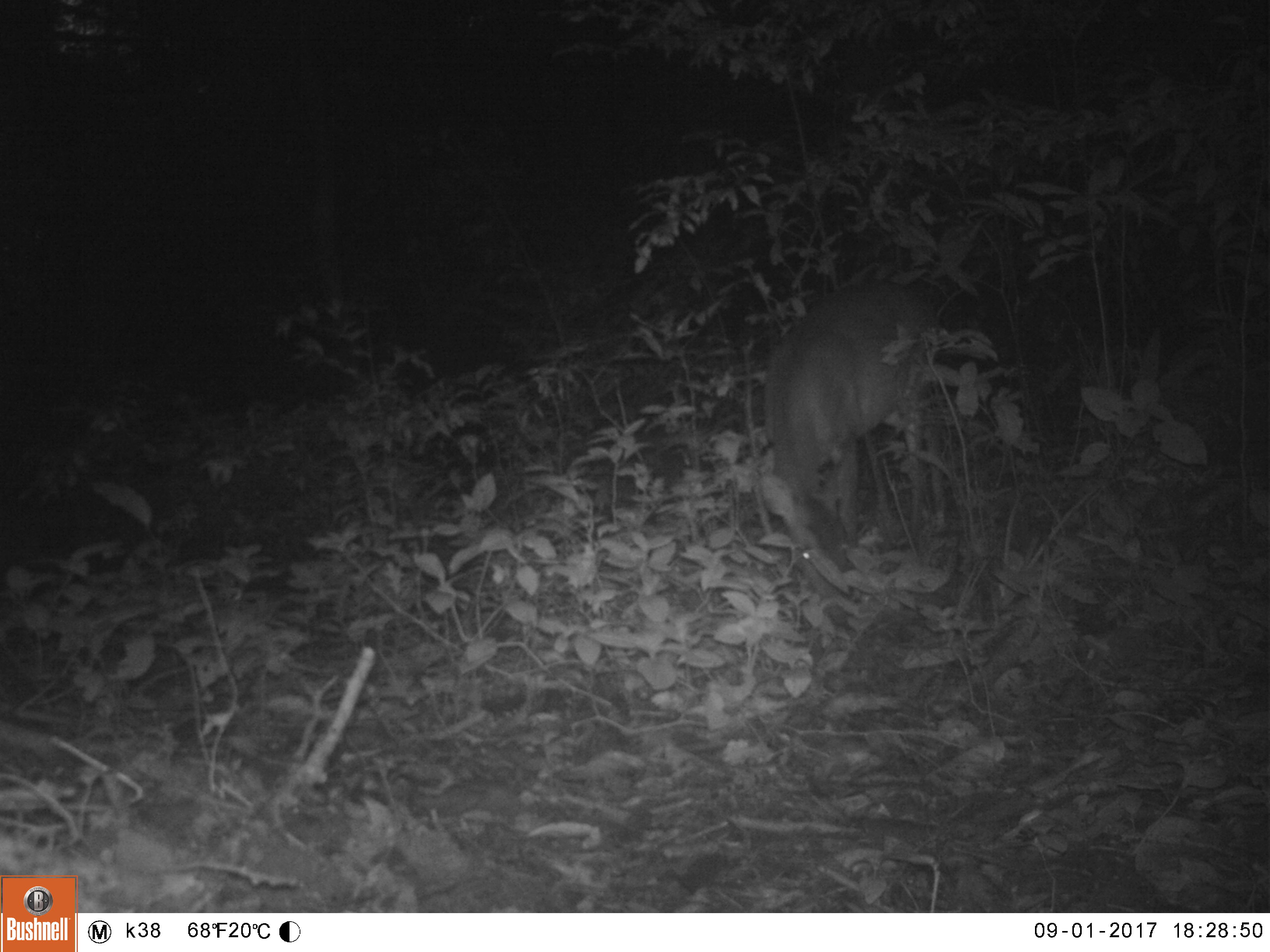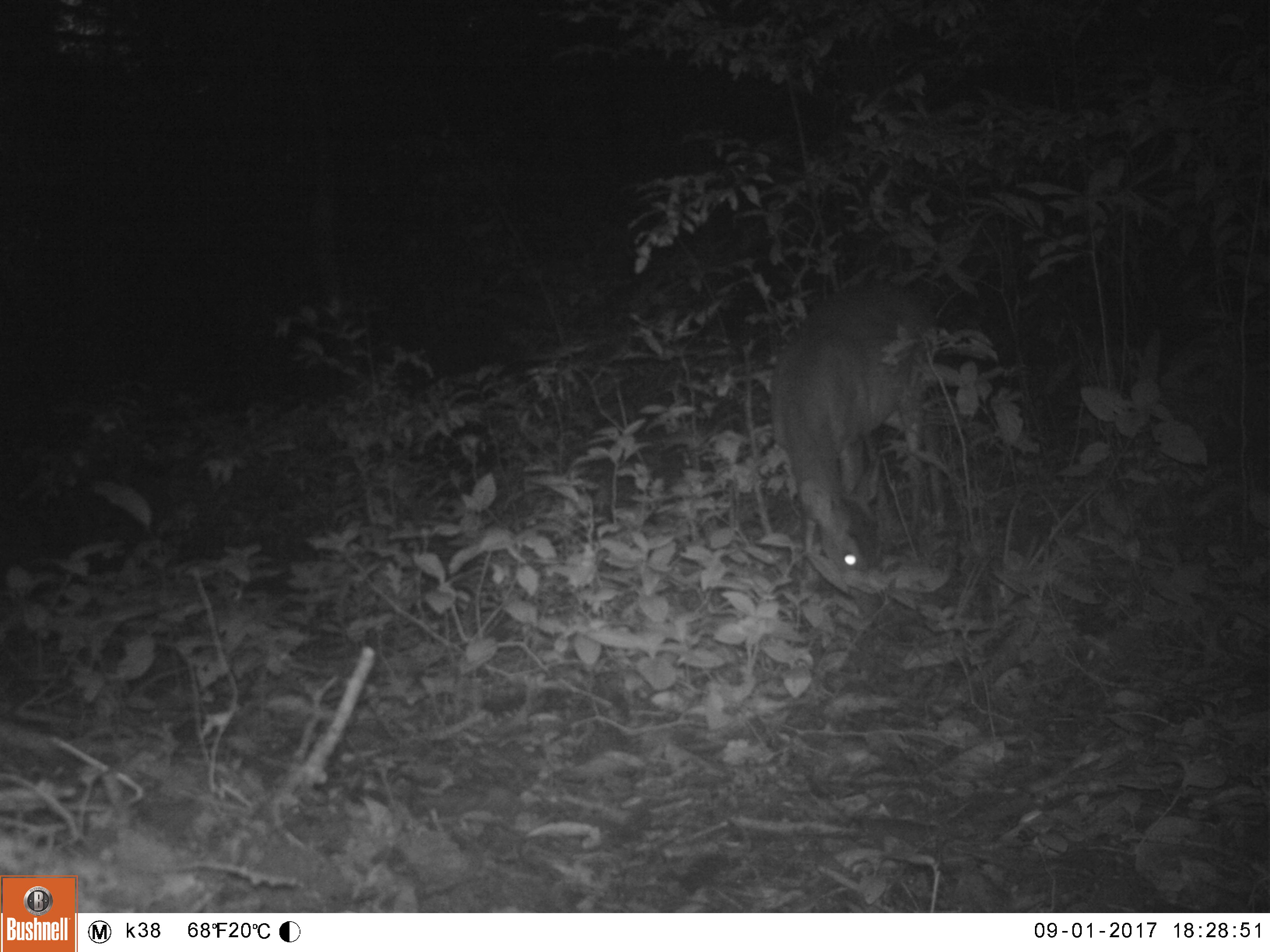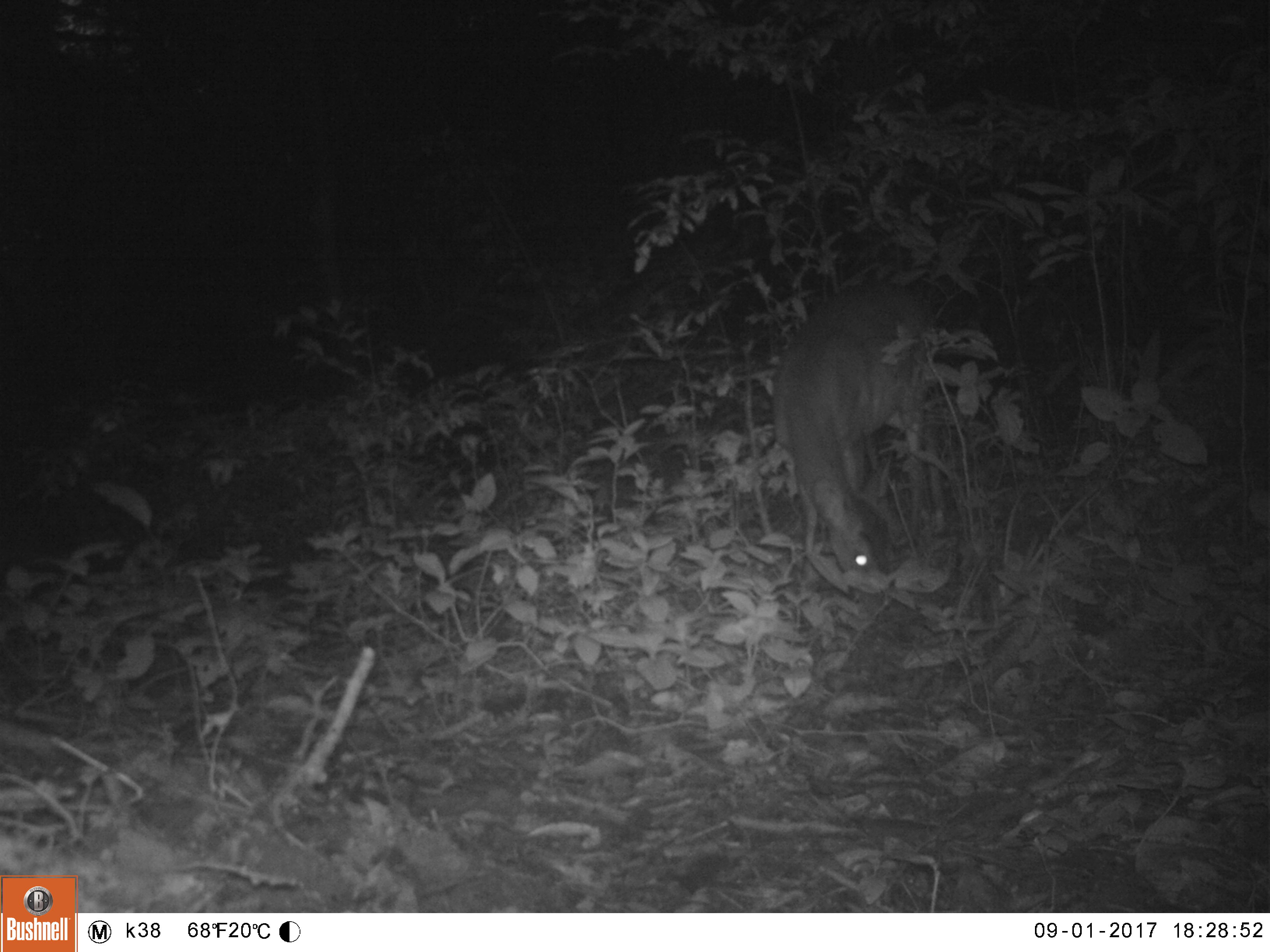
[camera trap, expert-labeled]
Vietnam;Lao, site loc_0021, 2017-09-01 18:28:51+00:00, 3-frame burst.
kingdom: Animalia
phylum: Chordata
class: Mammalia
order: Artiodactyla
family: Cervidae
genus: Muntiacus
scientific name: Muntiacus vuquangensis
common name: large-antlered muntjac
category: large antlered muntjac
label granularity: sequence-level